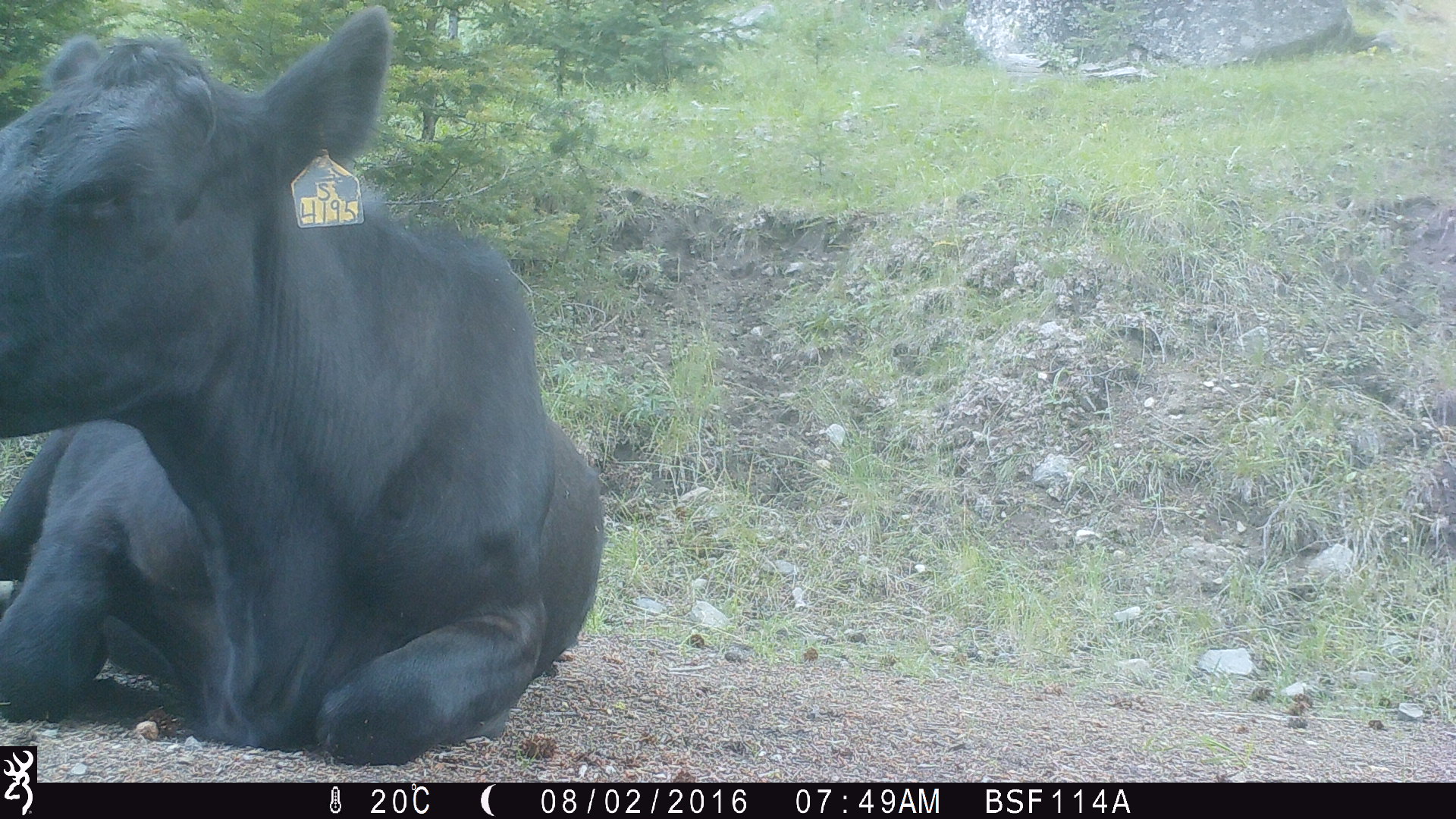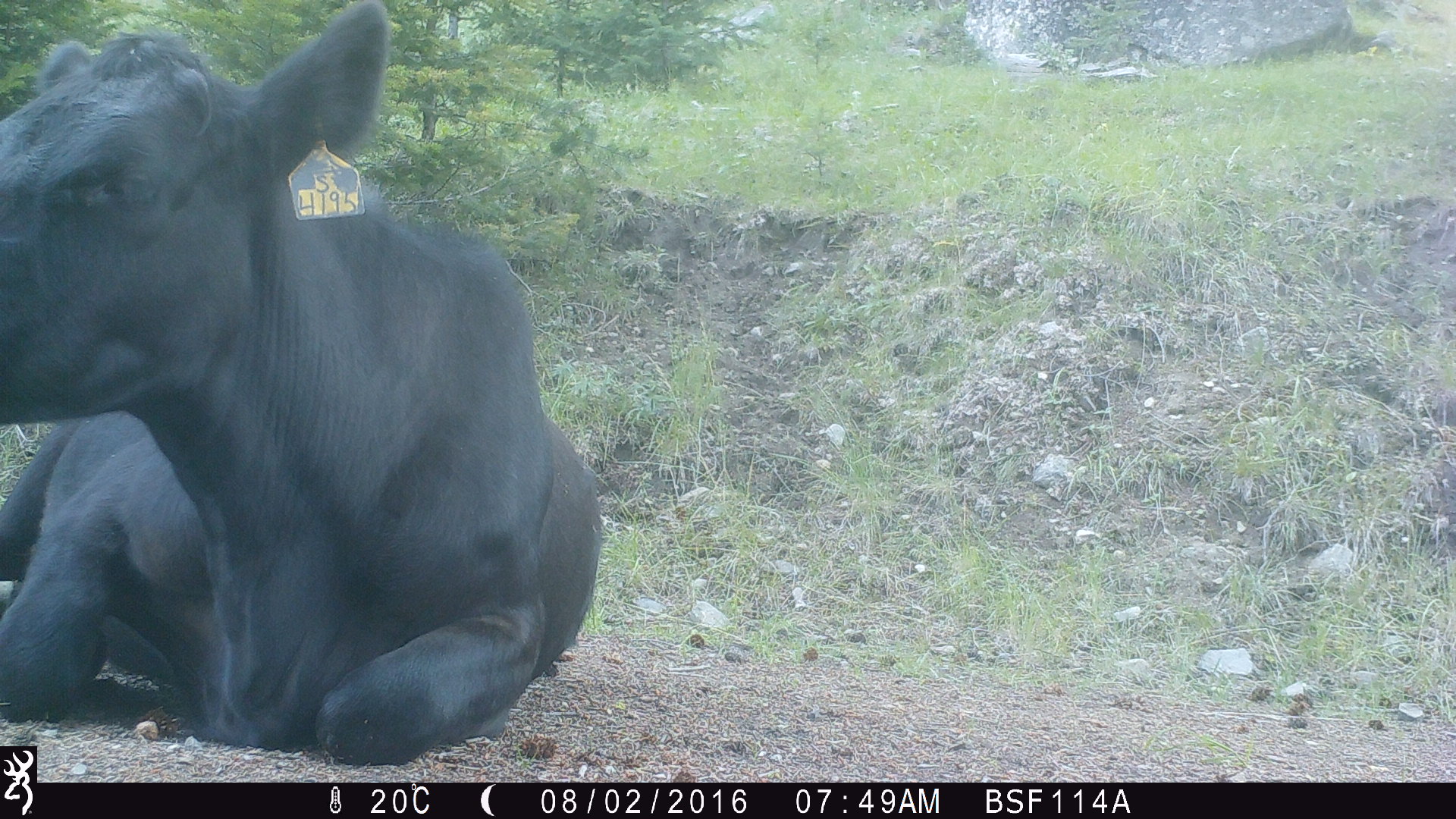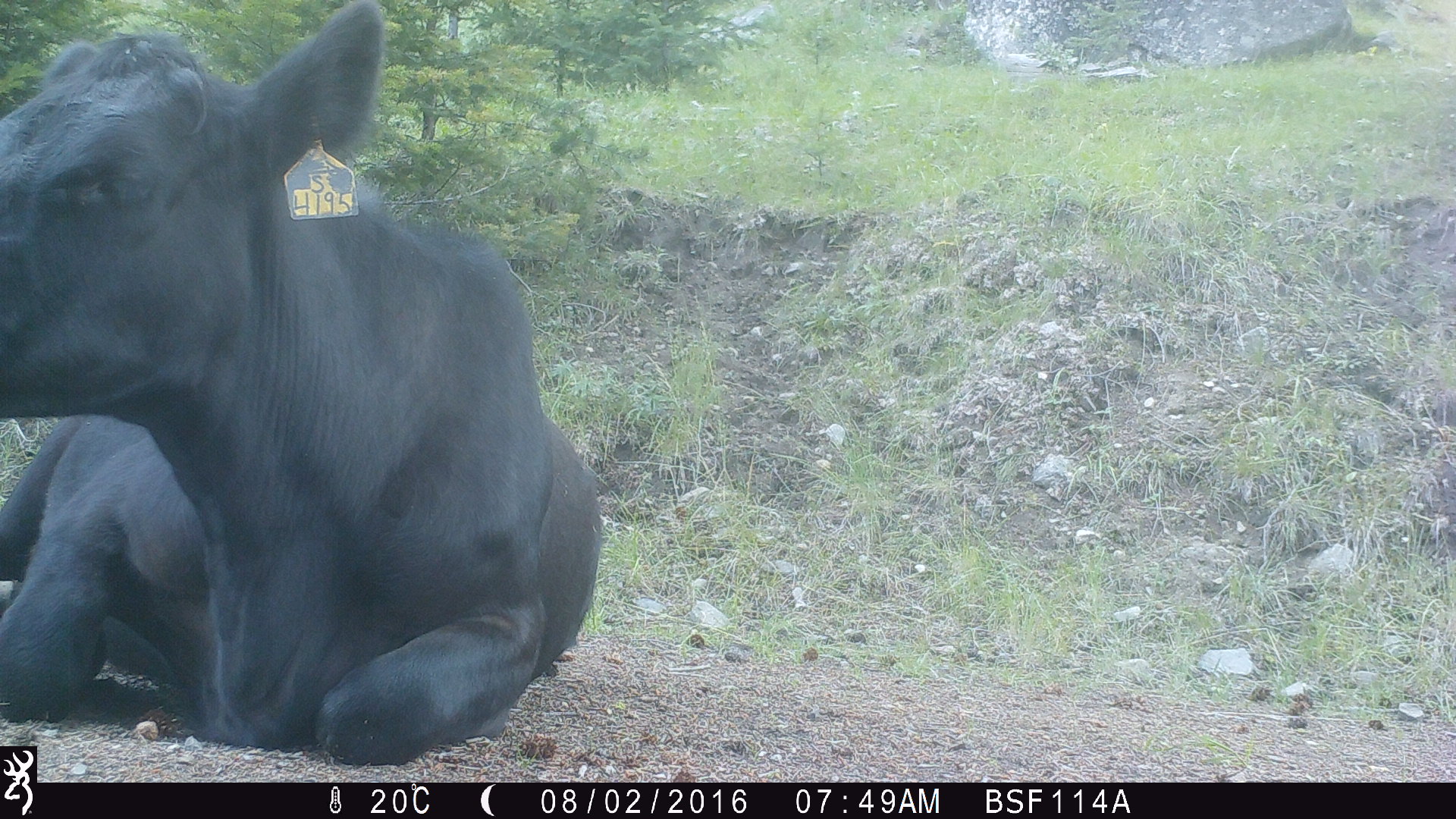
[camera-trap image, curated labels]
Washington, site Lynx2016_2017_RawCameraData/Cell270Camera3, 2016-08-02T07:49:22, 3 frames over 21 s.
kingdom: Animalia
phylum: Chordata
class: Mammalia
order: Artiodactyla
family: Bovidae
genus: Bos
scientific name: Bos taurus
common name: domestic cattle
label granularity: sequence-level